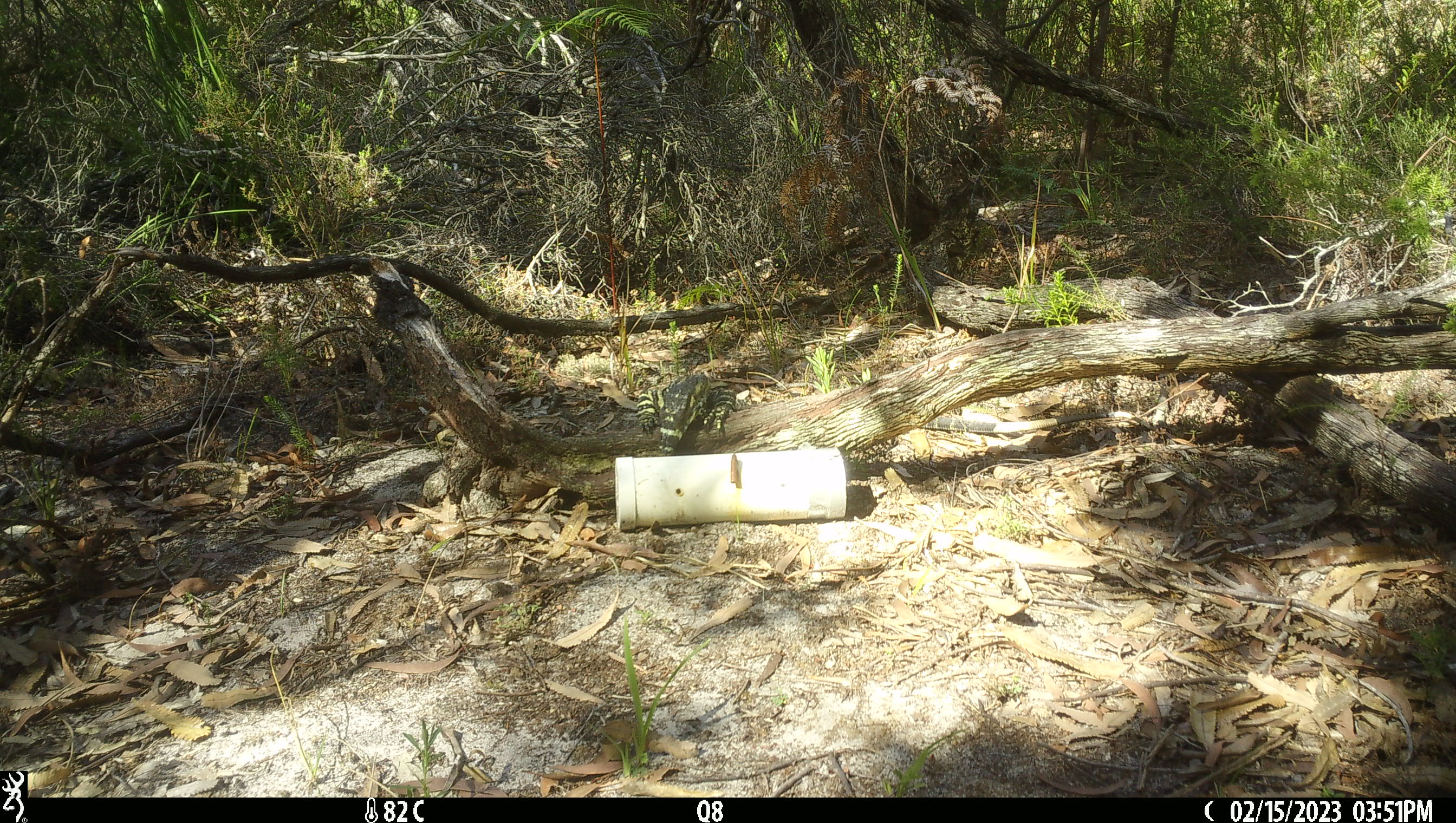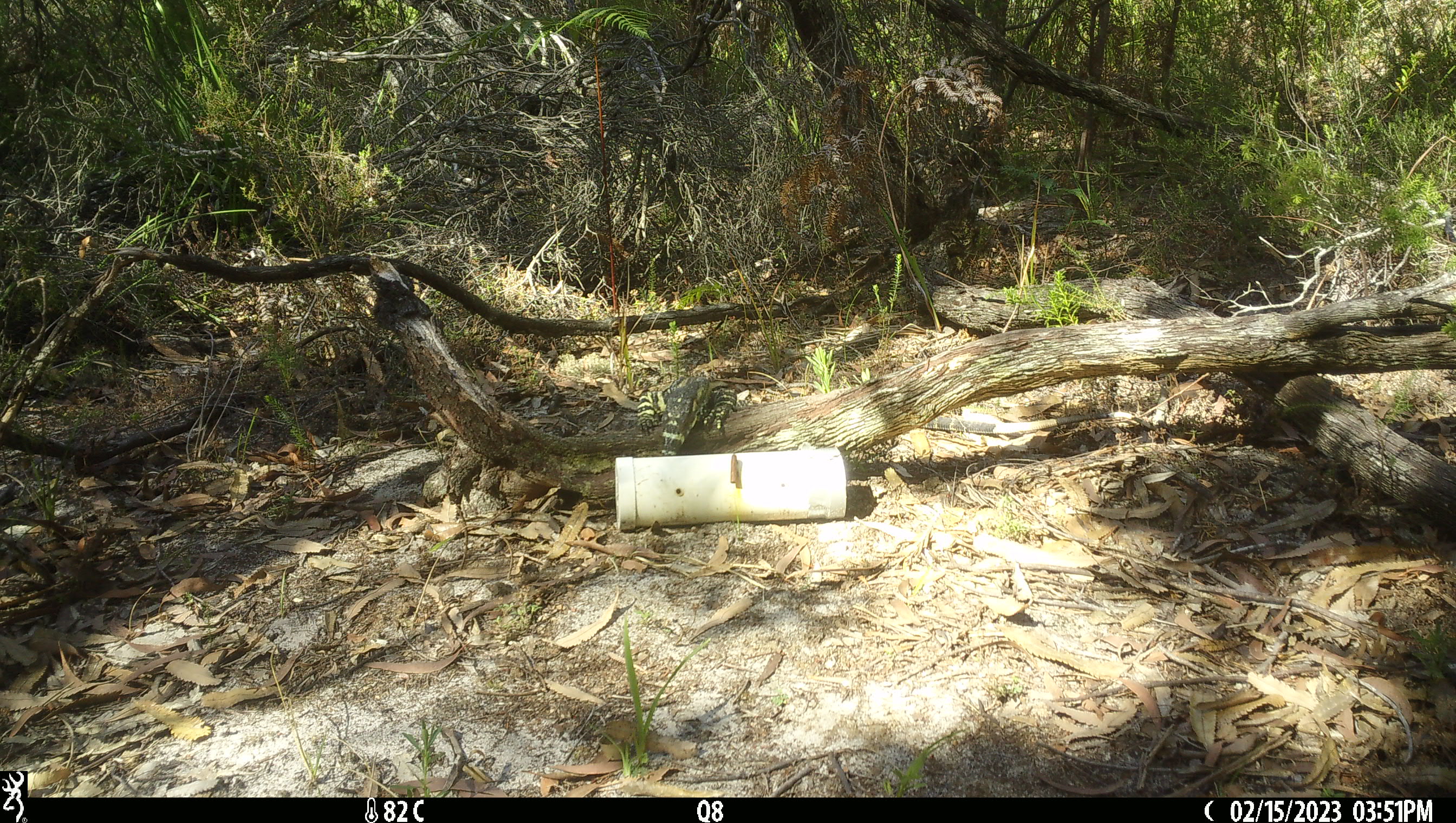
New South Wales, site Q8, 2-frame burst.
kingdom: Animalia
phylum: Chordata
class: Reptilia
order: Squamata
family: Varanidae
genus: Varanus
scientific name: Varanus varius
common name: lace monitor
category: goanna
Goanna (lace monitor) (Varanus varius).